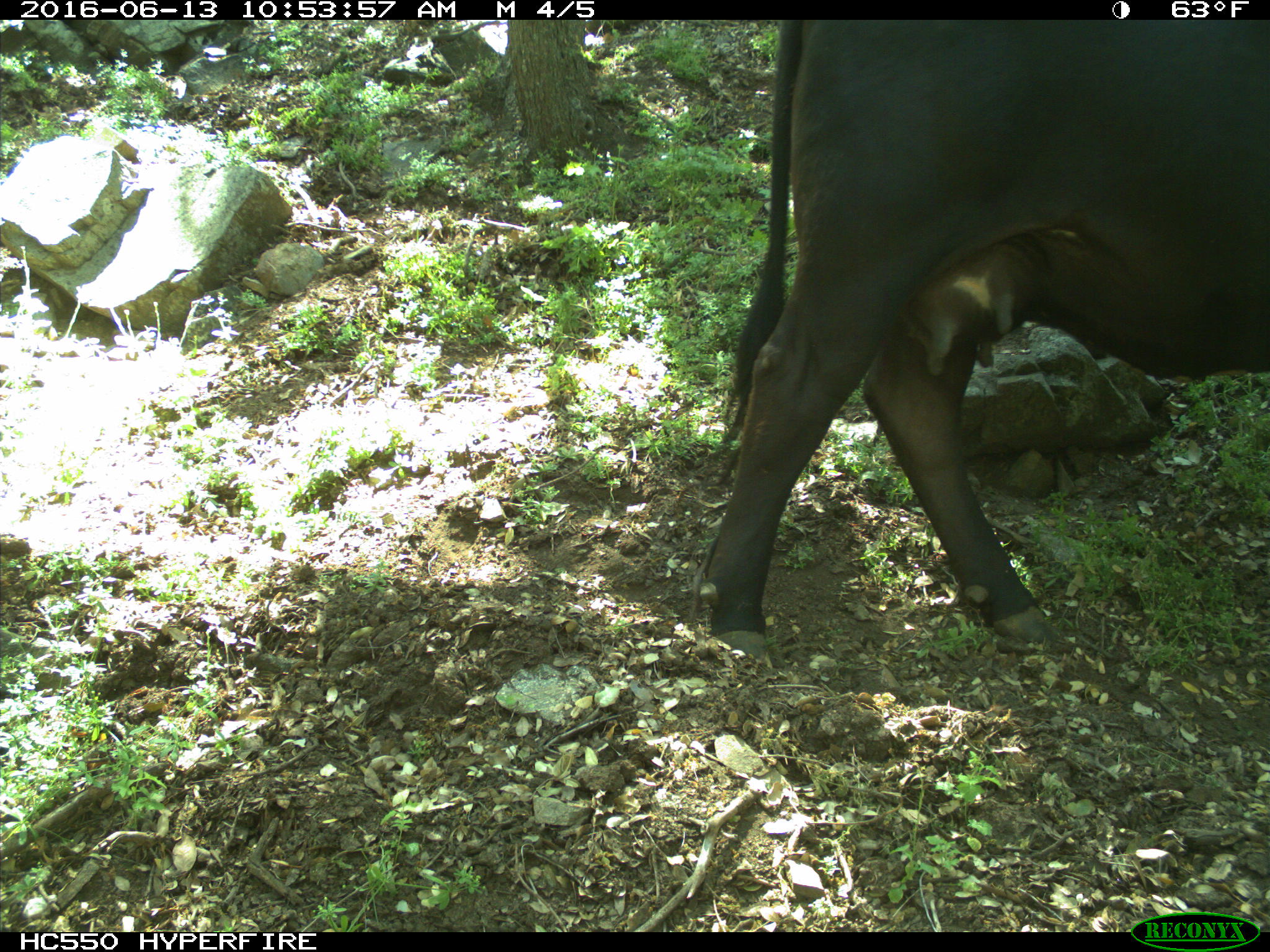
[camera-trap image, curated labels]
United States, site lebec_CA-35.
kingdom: Animalia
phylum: Chordata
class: Mammalia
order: Artiodactyla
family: Bovidae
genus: Bos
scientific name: Bos taurus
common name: domestic cow